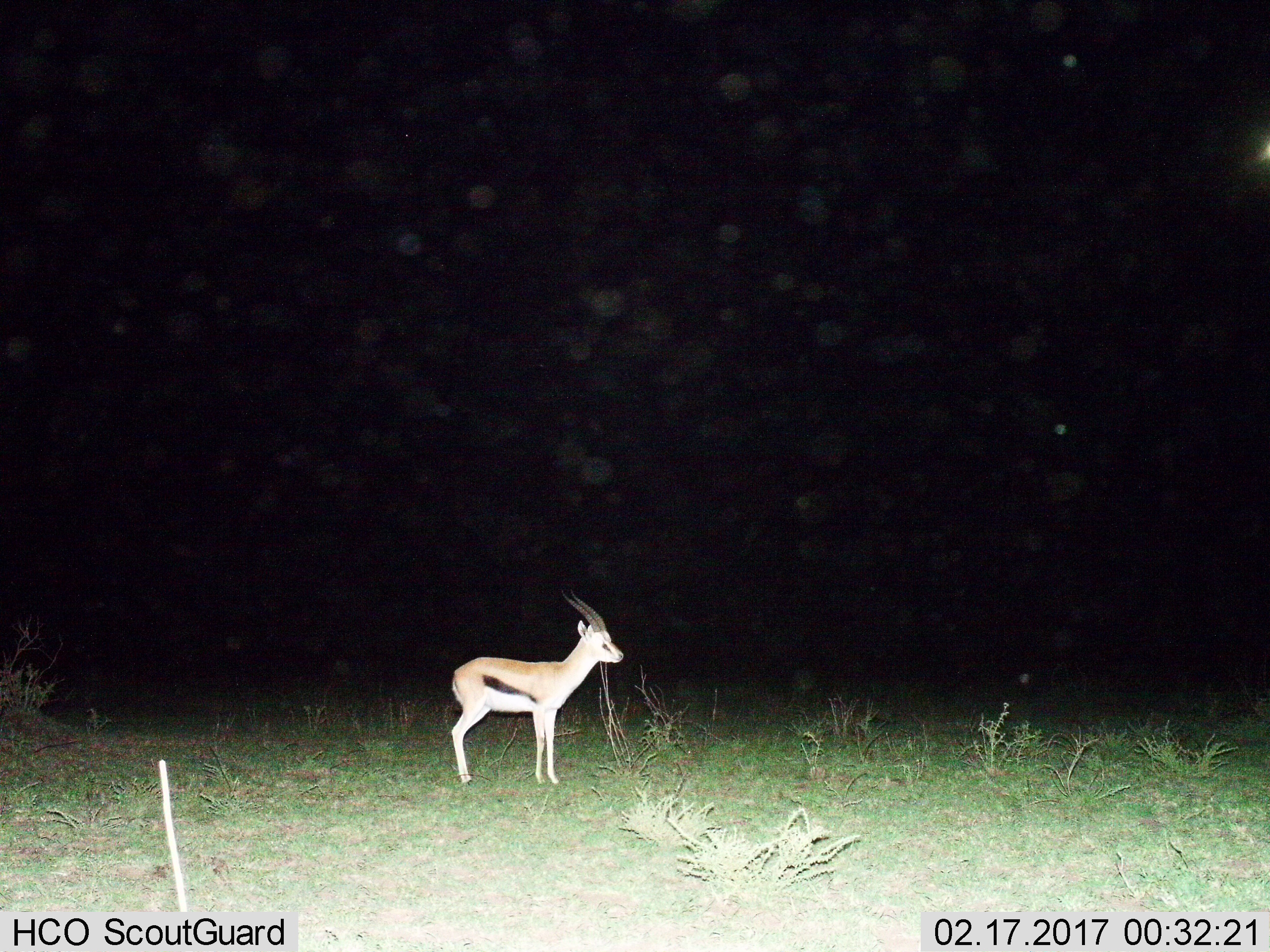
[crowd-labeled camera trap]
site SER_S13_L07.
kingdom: Animalia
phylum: Chordata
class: Mammalia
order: Artiodactyla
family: Bovidae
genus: Eudorcas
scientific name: Eudorcas thomsonii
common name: thomson's gazelle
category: gazellethomsons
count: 1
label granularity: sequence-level